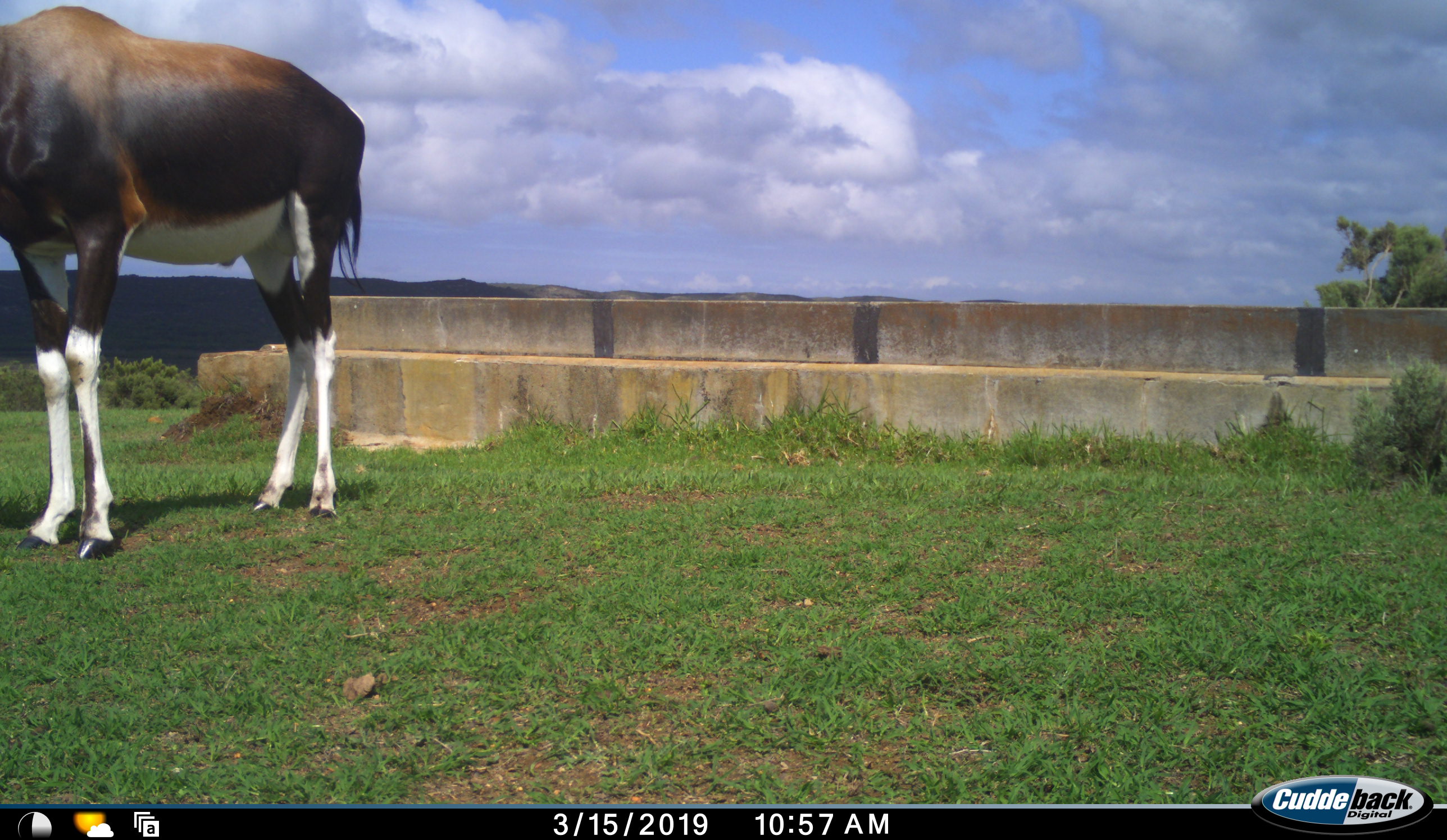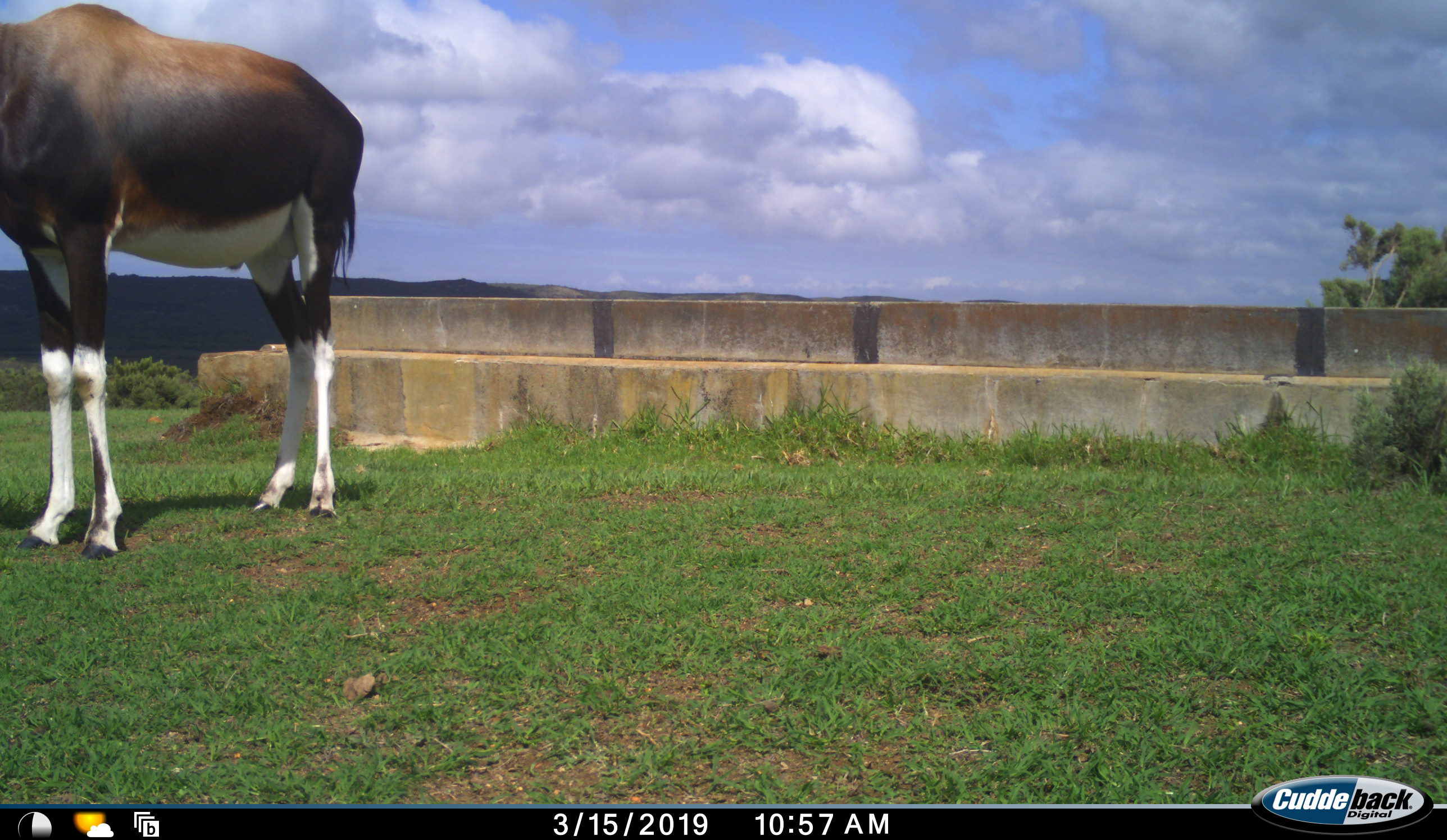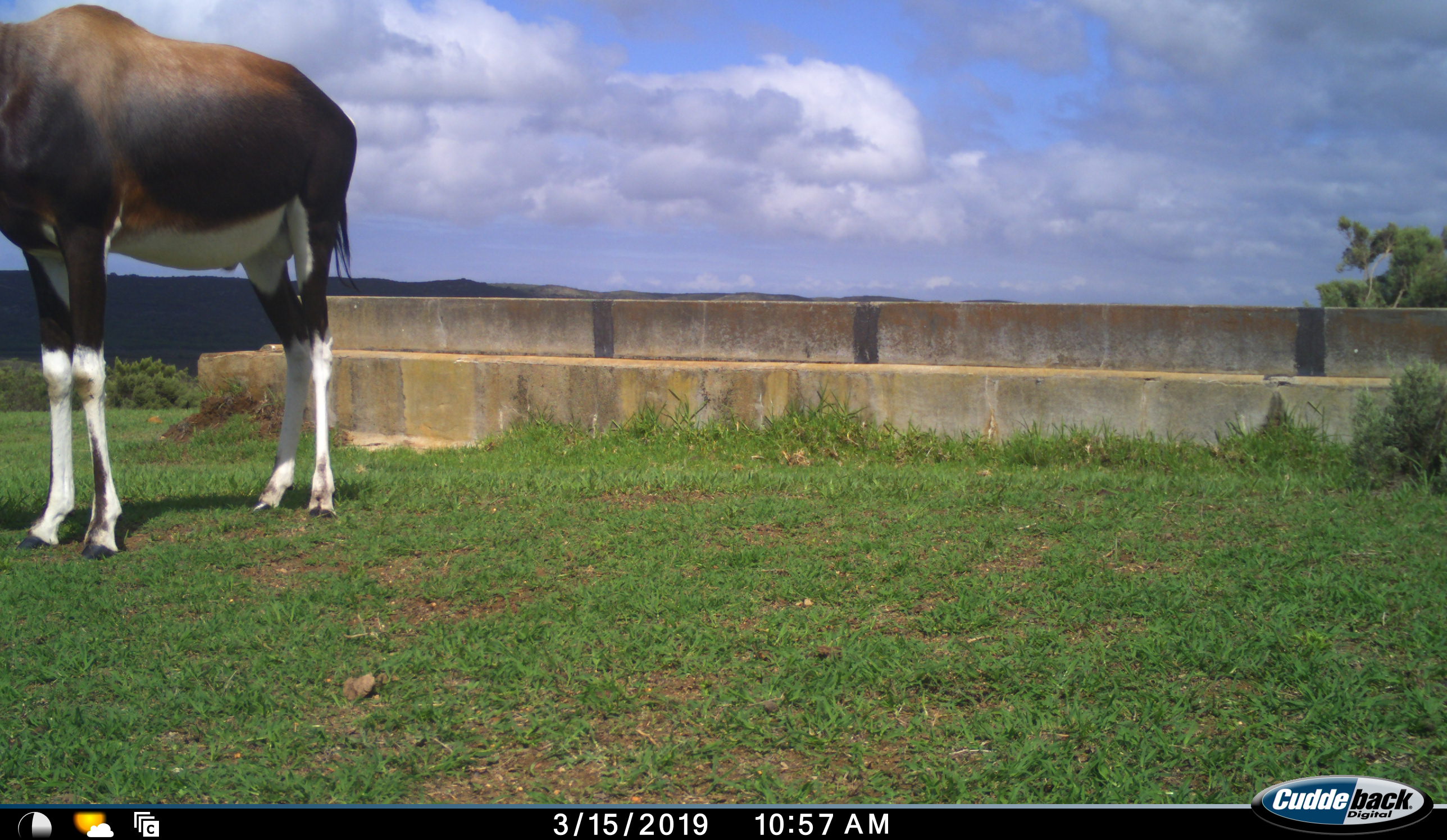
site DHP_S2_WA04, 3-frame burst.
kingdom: Animalia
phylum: Chordata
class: Mammalia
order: Artiodactyla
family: Bovidae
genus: Damaliscus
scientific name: Damaliscus pygargus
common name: bontebok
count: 1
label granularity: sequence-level